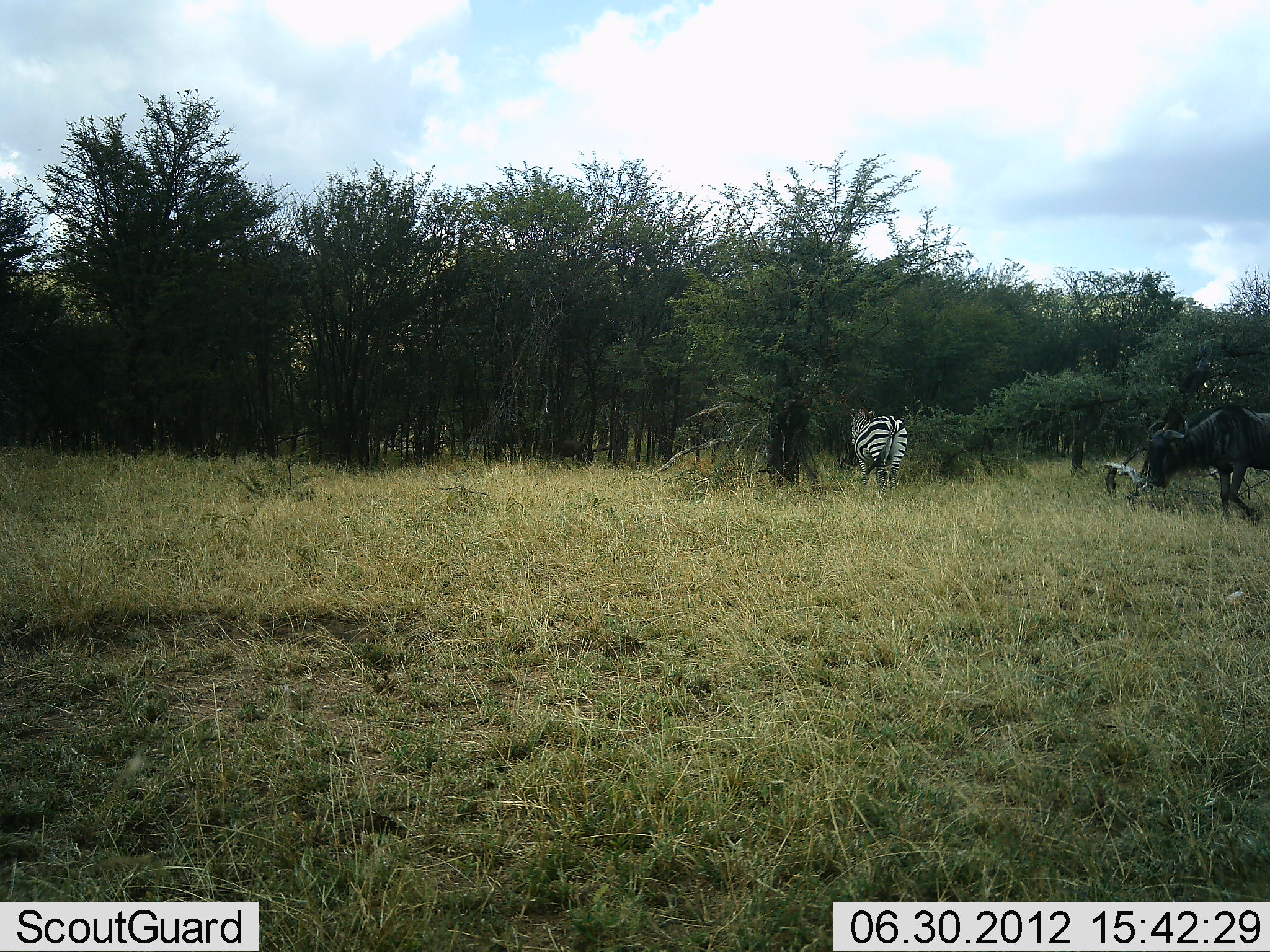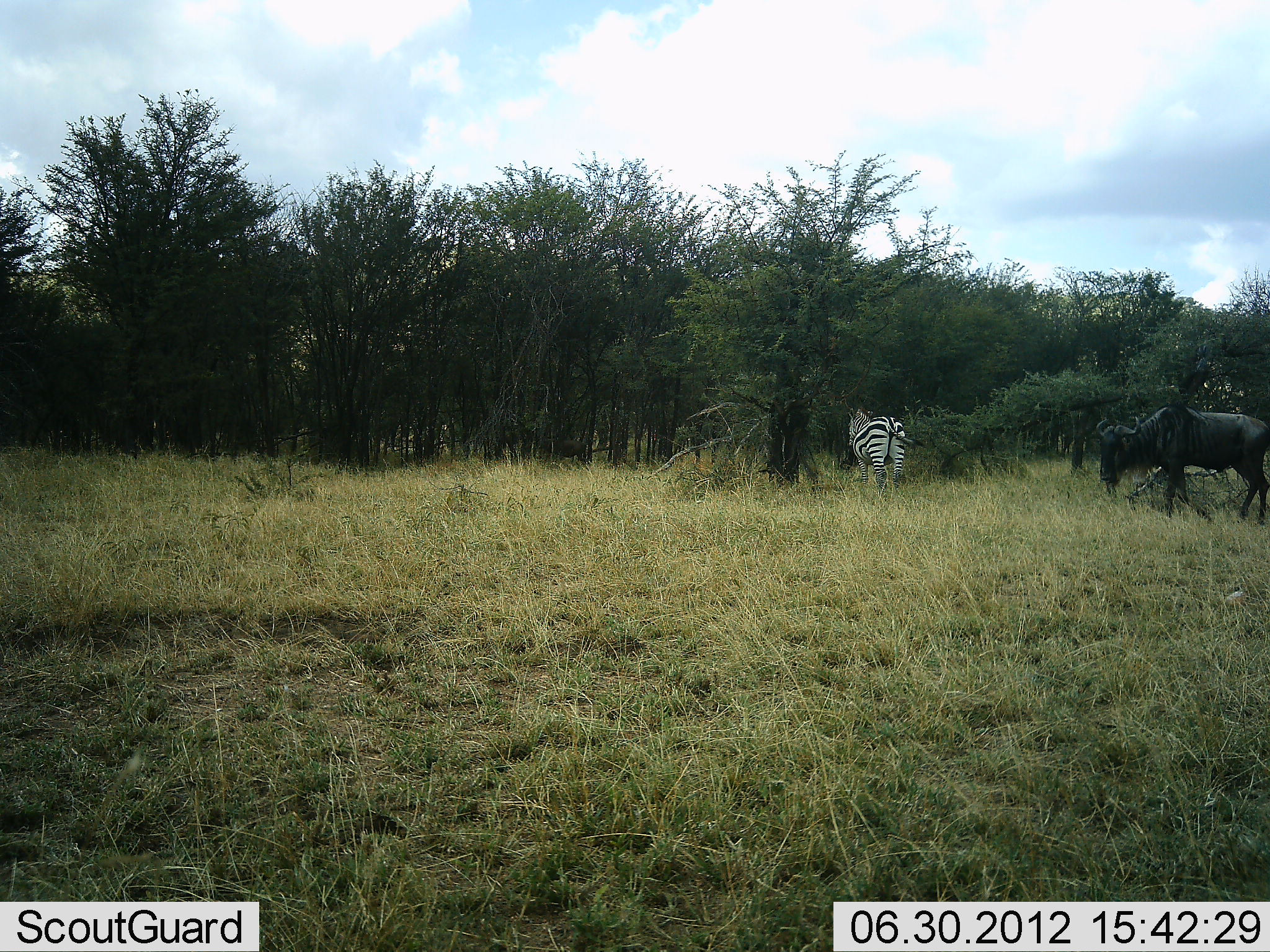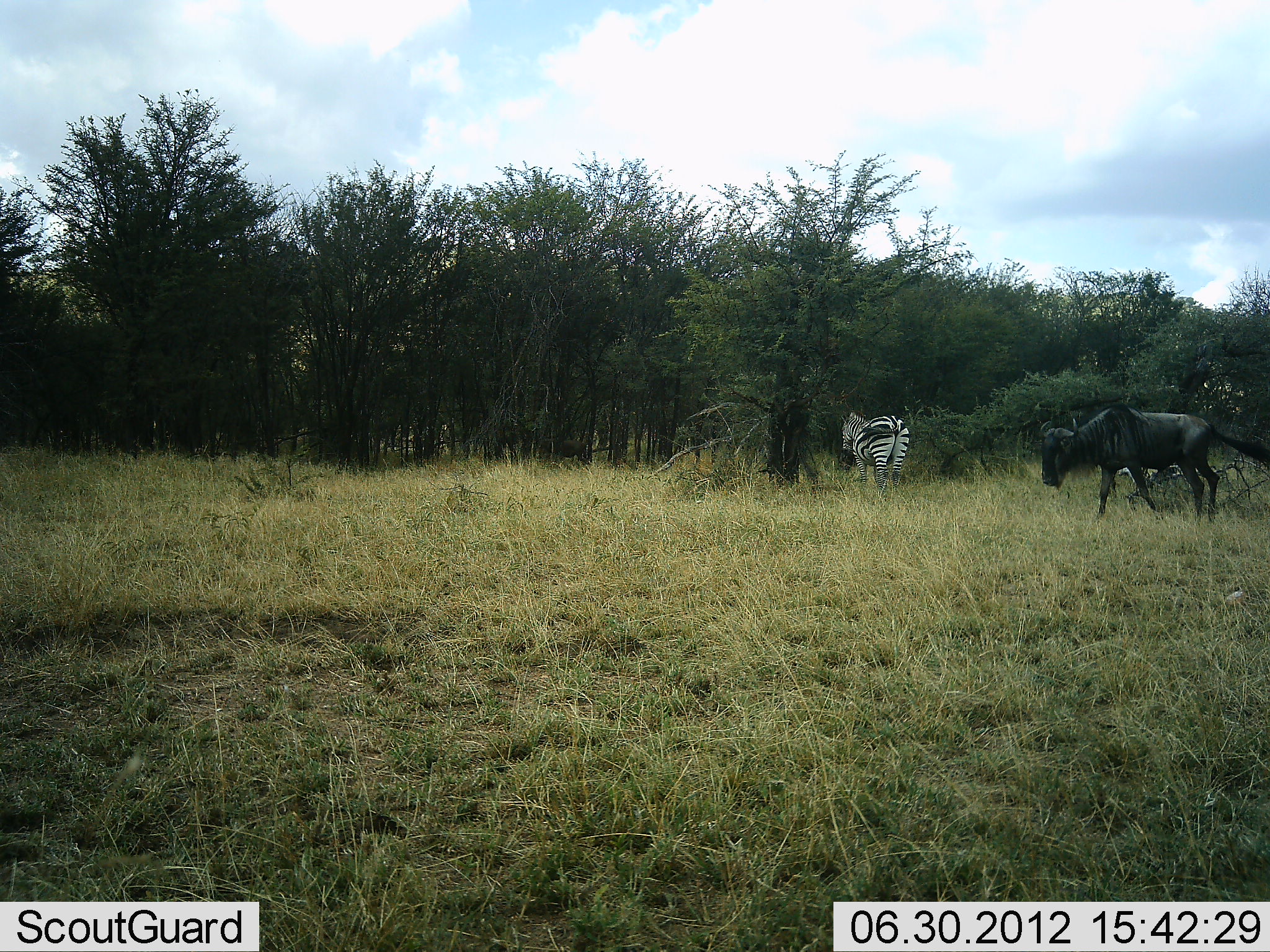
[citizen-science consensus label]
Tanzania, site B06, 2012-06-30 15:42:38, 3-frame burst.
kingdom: Animalia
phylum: Chordata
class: Mammalia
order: Artiodactyla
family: Bovidae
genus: Connochaetes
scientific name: Connochaetes taurinus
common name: blue wildebeest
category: wildebeest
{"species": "wildebeest (blue wildebeest) (Connochaetes taurinus)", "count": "1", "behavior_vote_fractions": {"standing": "10%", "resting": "0%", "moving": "90%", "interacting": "0%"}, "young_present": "0%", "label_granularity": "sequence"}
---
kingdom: Animalia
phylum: Chordata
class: Mammalia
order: Perissodactyla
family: Equidae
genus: Equus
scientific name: Equus quagga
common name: plains zebra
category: zebra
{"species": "zebra (plains zebra) (Equus quagga)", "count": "1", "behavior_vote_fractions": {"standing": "100%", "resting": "0%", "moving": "0%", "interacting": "0%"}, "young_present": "0%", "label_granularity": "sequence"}